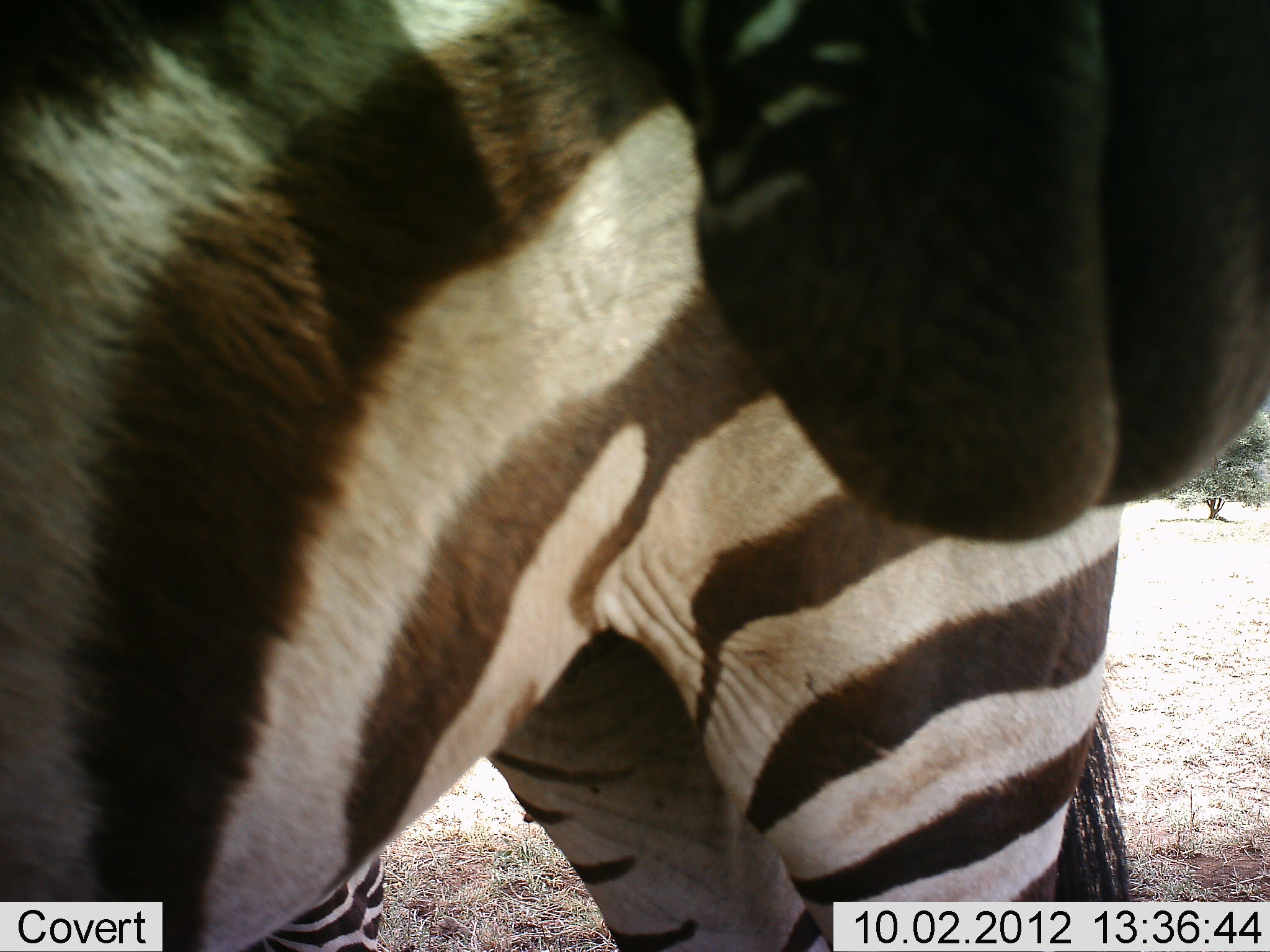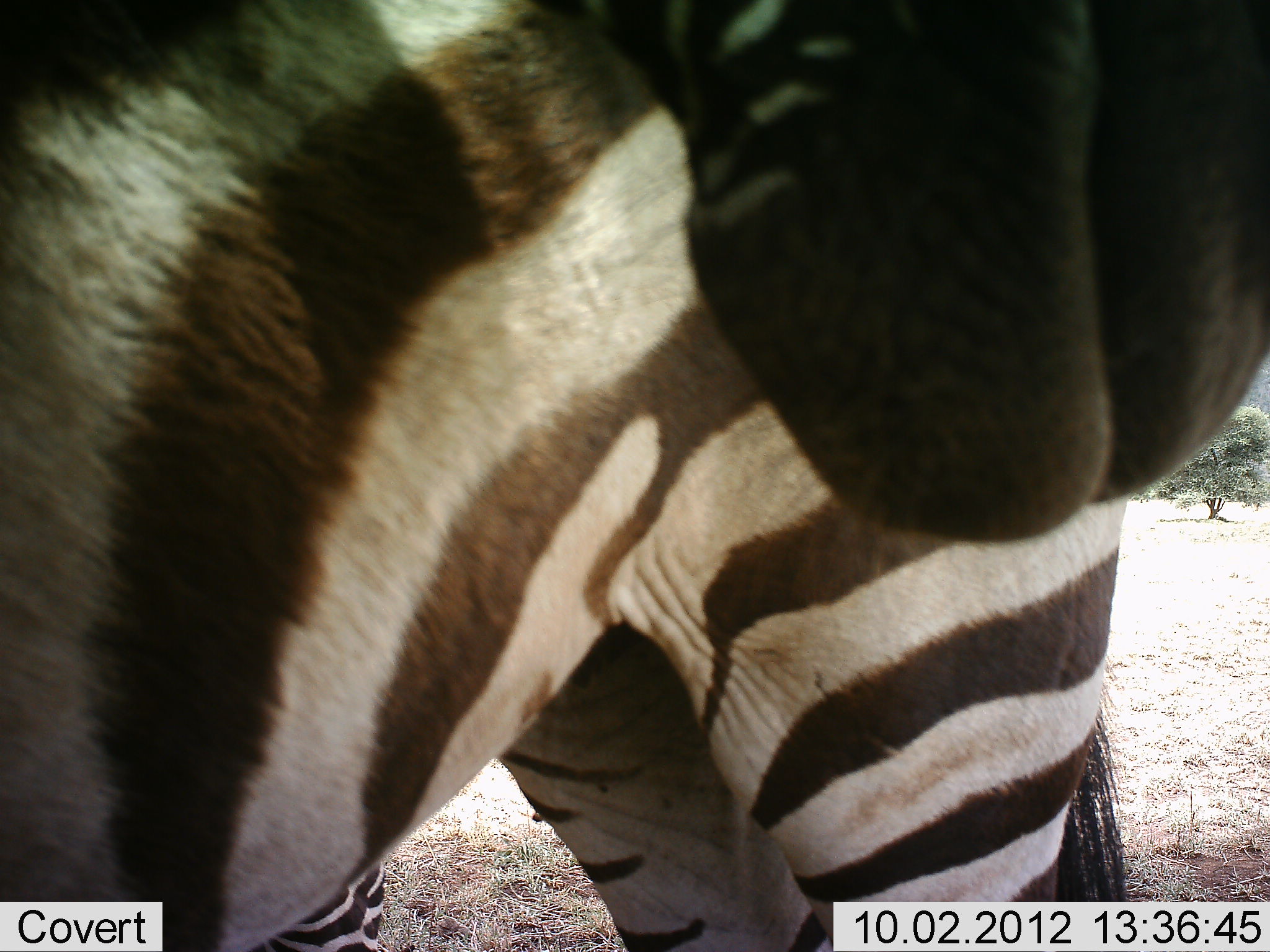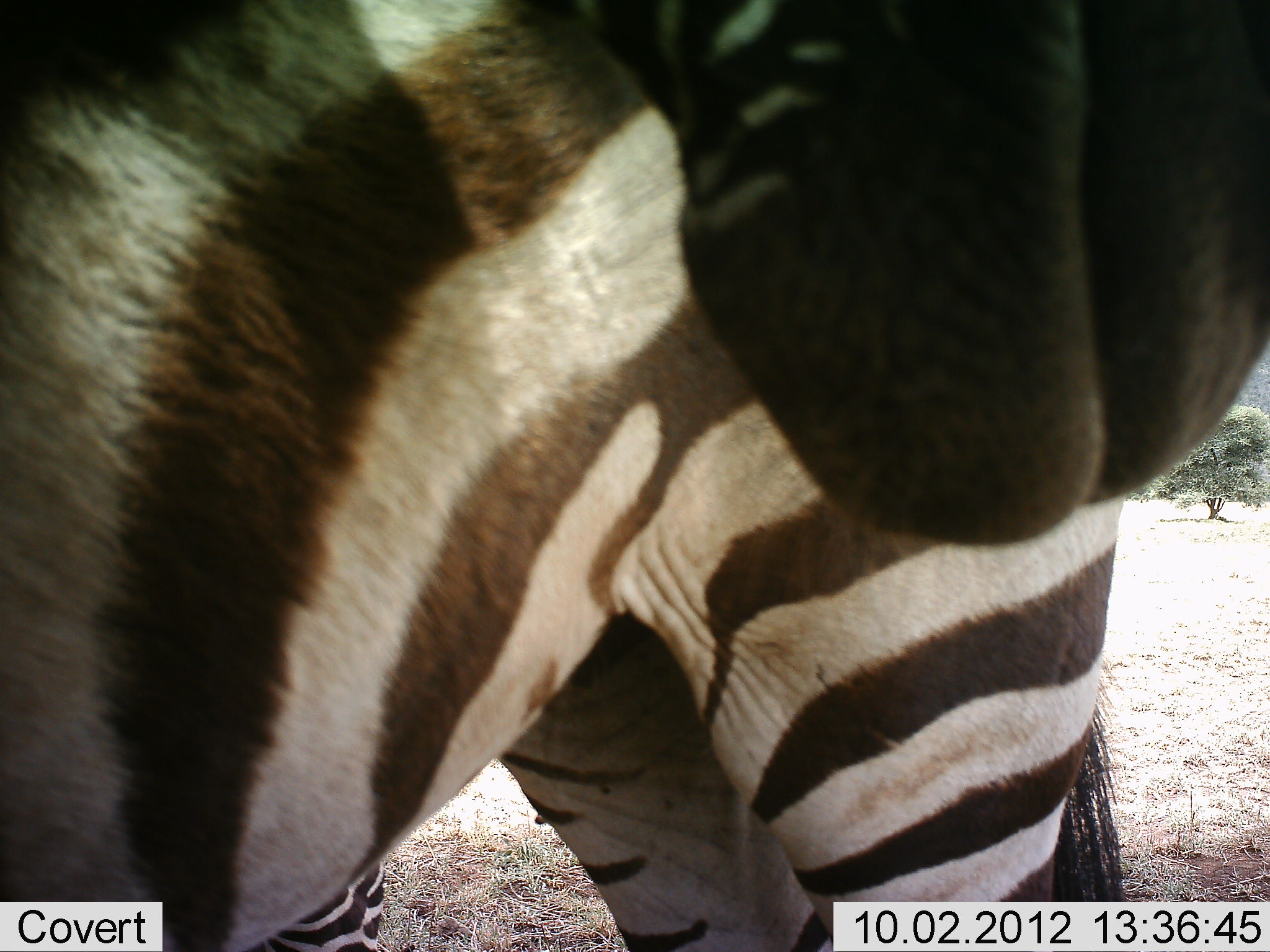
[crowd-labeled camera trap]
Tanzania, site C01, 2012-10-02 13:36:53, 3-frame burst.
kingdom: Animalia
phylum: Chordata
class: Mammalia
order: Perissodactyla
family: Equidae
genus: Equus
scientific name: Equus quagga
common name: plains zebra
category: zebra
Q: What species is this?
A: Zebra (plains zebra) (Equus quagga).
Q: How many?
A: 2.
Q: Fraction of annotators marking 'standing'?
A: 90%.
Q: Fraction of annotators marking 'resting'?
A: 0%.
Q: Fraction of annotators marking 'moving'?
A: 0%.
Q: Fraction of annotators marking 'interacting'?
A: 20%.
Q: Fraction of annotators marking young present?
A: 10%.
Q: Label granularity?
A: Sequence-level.